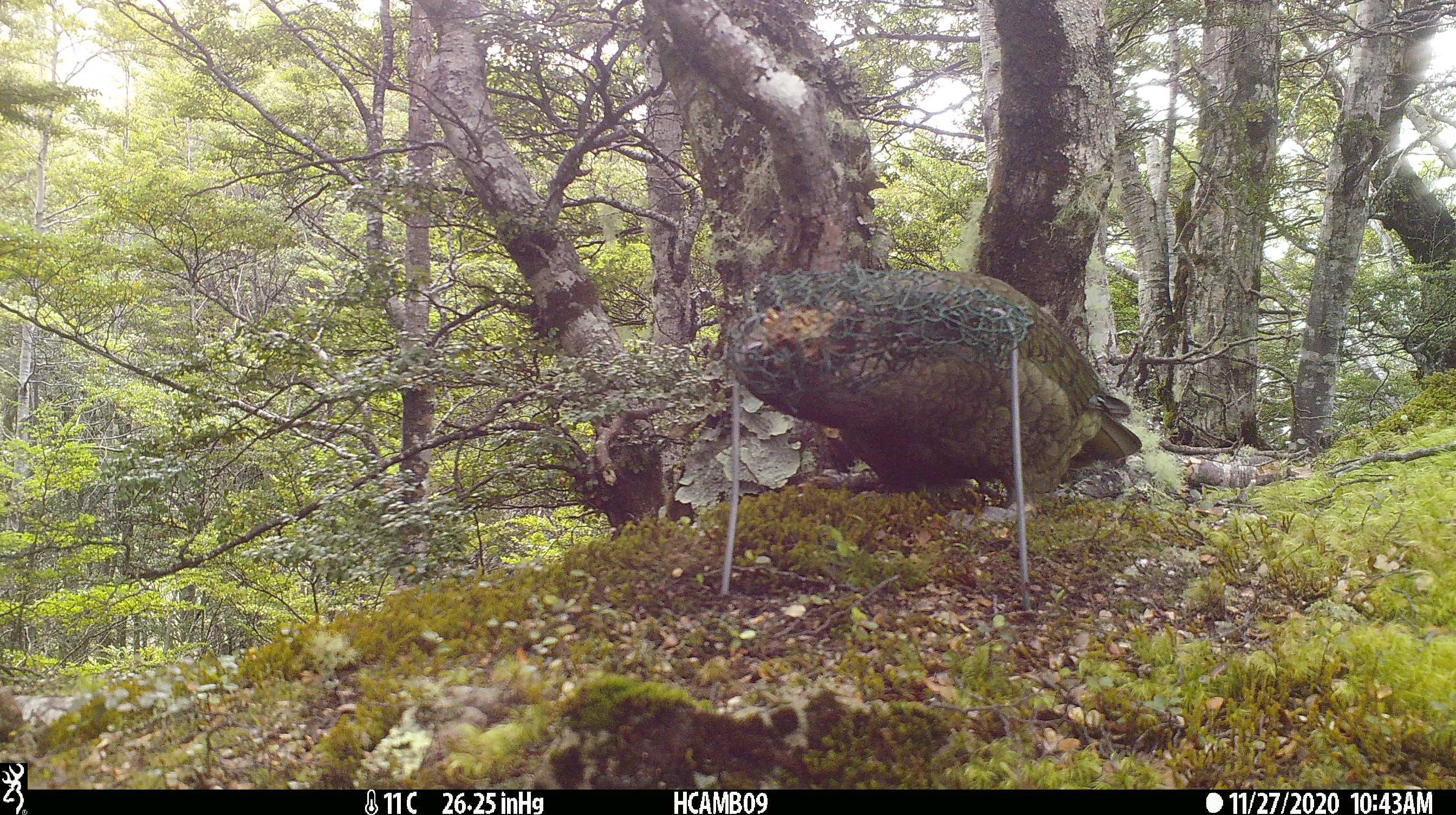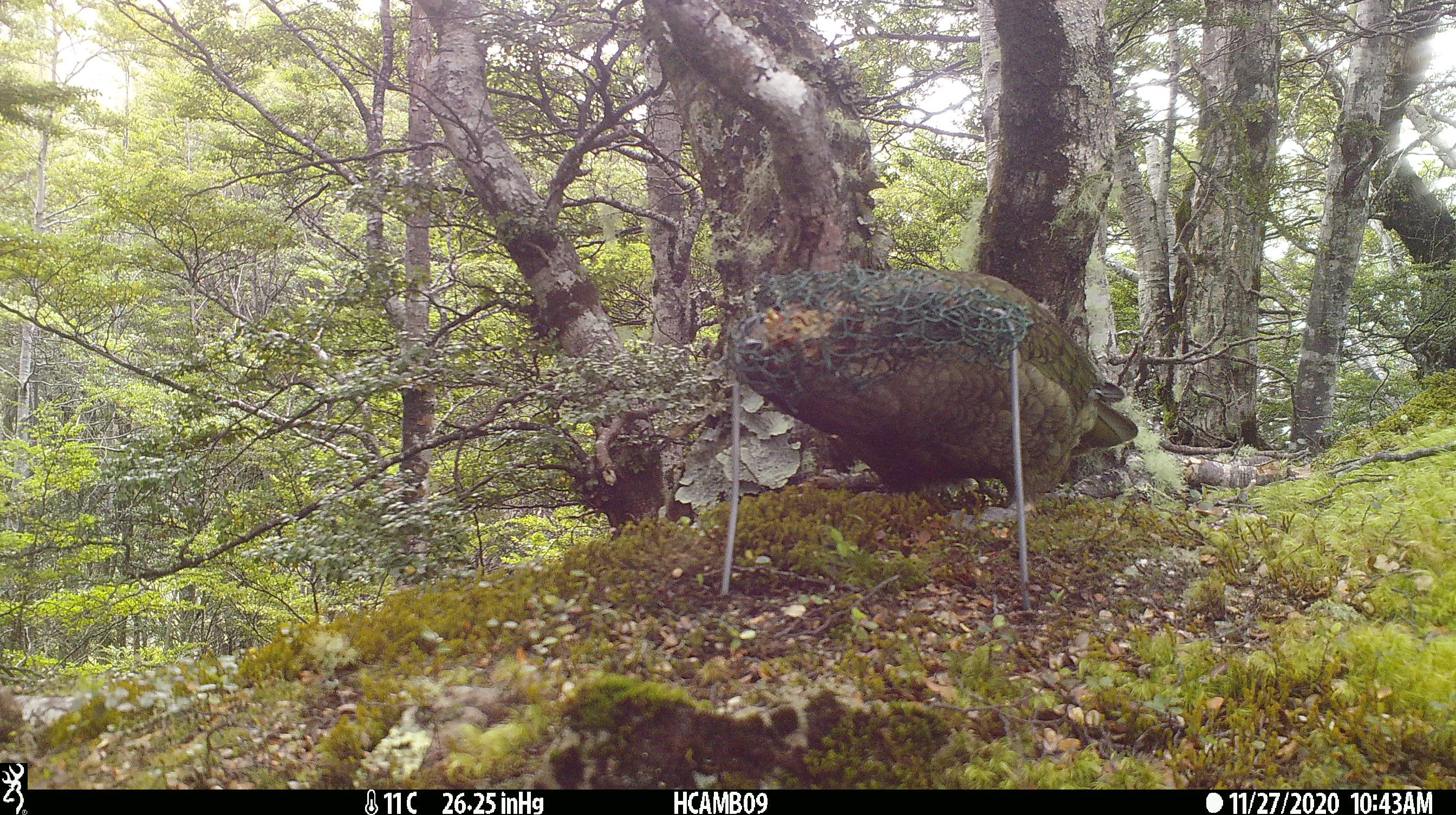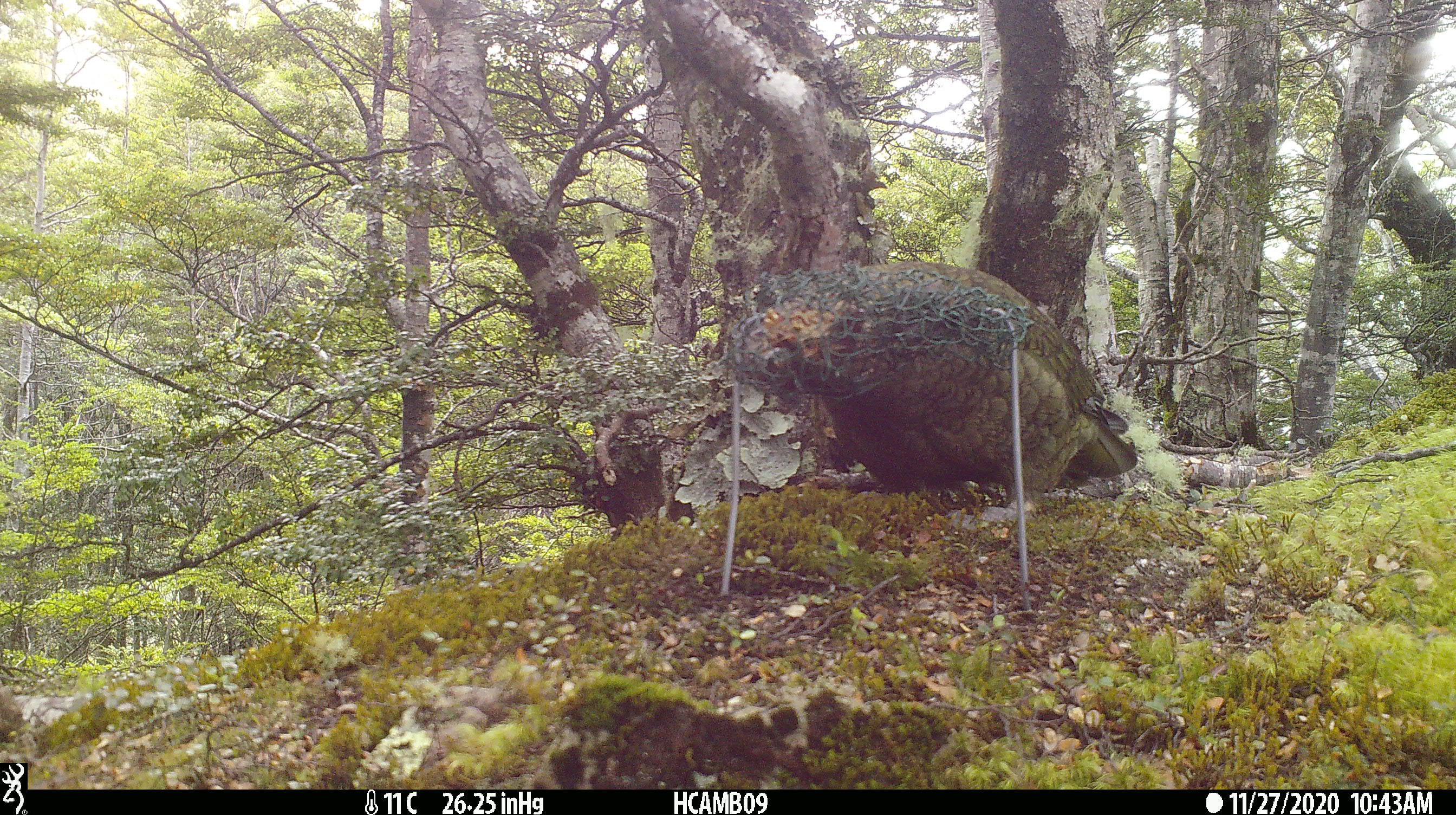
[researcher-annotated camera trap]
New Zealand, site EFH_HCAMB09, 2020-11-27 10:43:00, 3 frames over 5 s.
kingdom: Animalia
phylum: Chordata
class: Aves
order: Psittaciformes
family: Strigopidae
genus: Nestor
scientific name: Nestor notabilis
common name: kea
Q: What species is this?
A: Kea (Nestor notabilis).